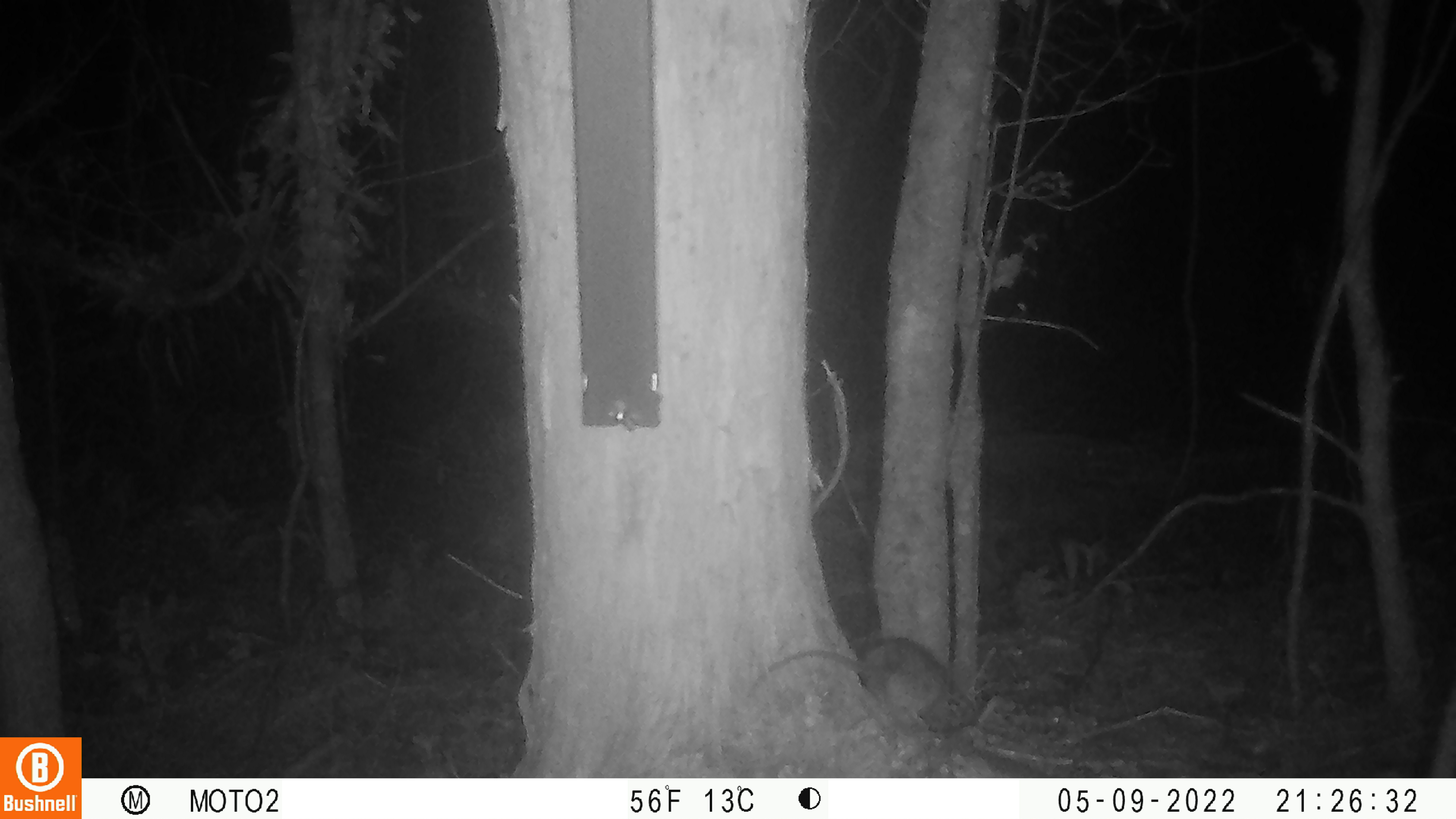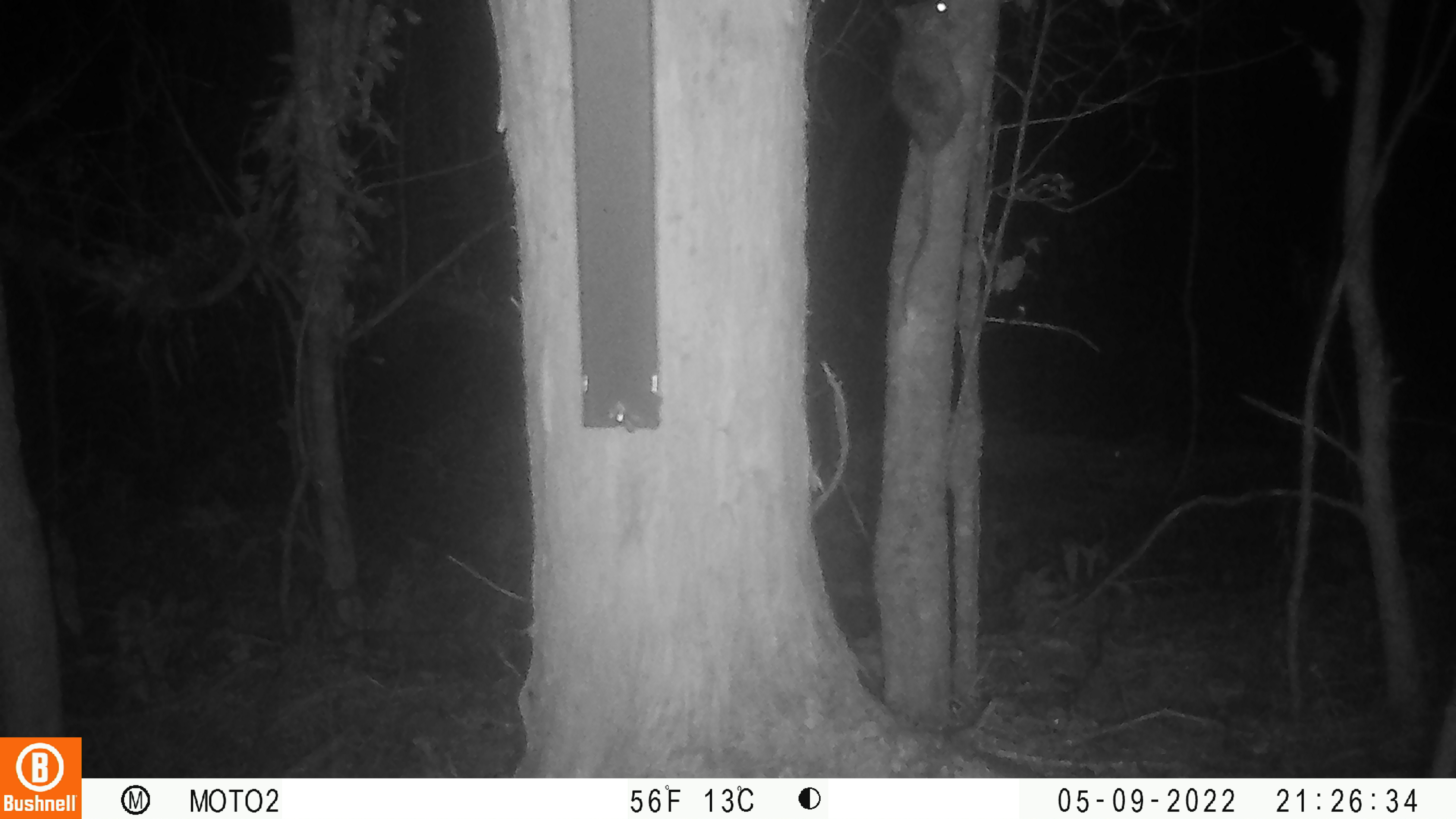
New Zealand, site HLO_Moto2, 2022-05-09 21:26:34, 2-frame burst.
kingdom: Animalia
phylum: Chordata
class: Mammalia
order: Rodentia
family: Muridae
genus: Rattus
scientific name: Rattus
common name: rat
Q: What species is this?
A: Rat (Rattus).